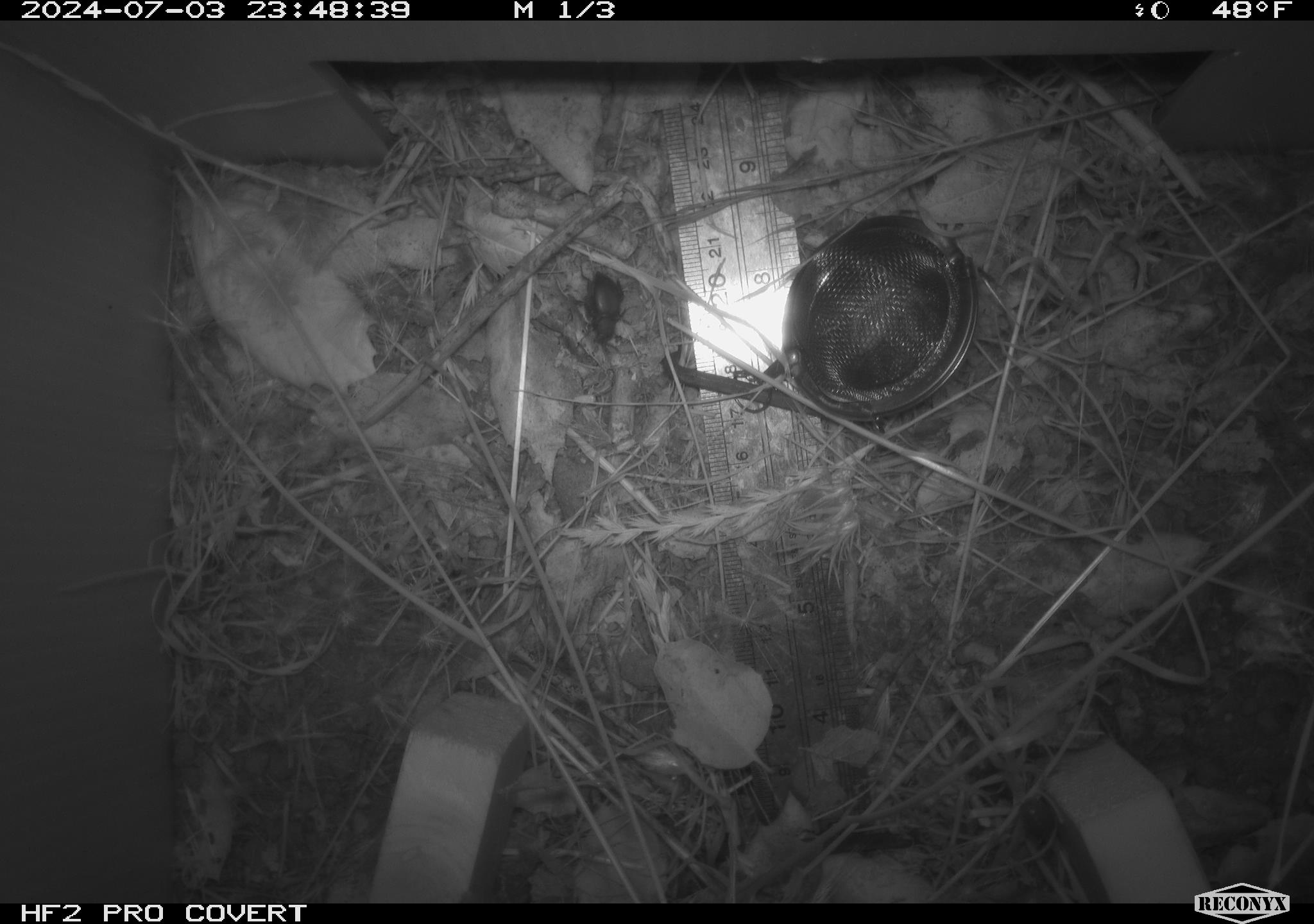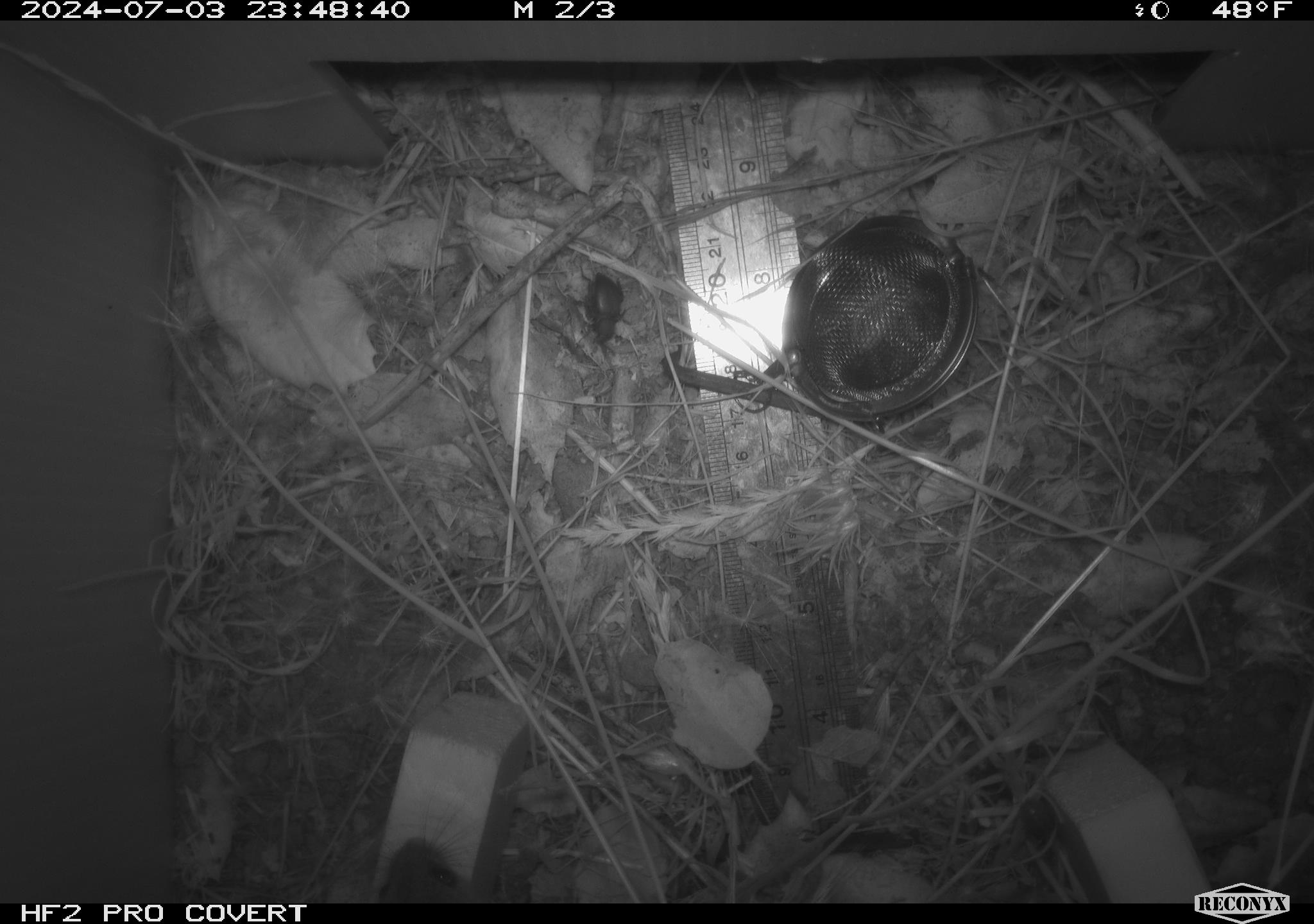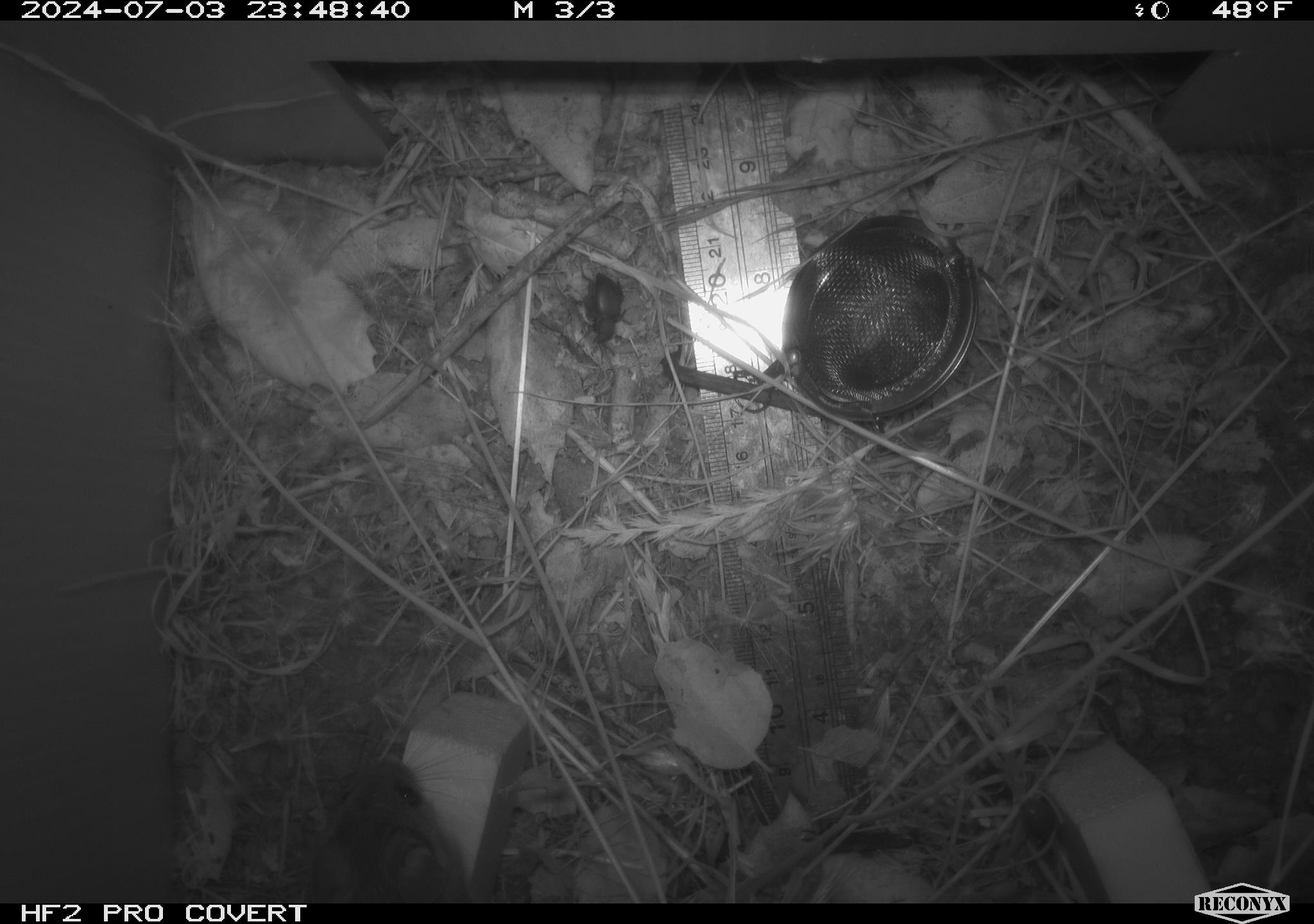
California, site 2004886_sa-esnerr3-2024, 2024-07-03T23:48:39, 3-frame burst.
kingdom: Animalia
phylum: Arthropoda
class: Insecta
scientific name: Insecta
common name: insect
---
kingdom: Animalia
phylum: Chordata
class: Mammalia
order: Rodentia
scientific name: Rodentia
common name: rodent